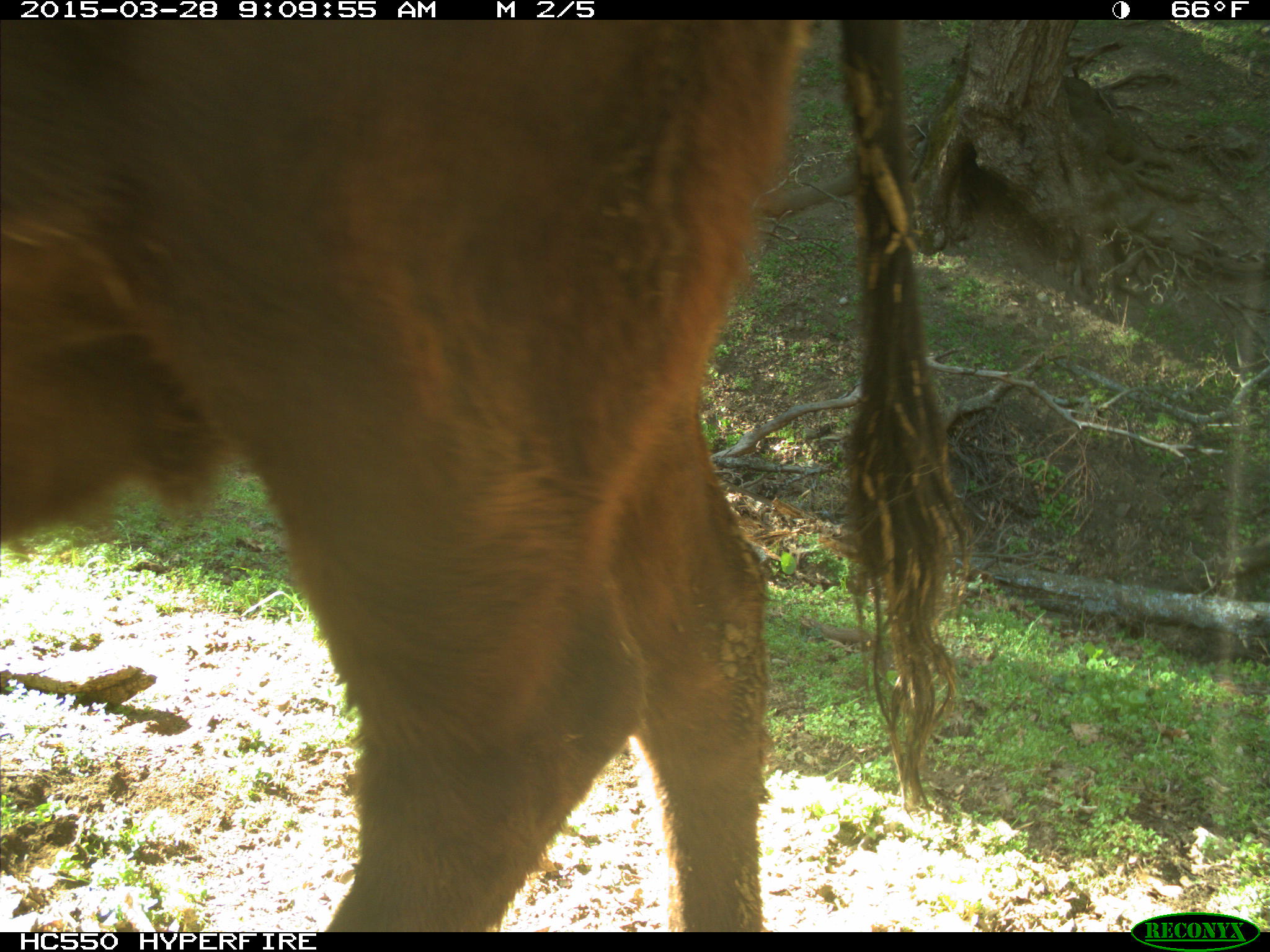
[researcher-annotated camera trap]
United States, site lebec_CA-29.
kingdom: Animalia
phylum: Chordata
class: Mammalia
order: Artiodactyla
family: Bovidae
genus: Bos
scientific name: Bos taurus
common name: domestic cow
Bos taurus (domestic cow).